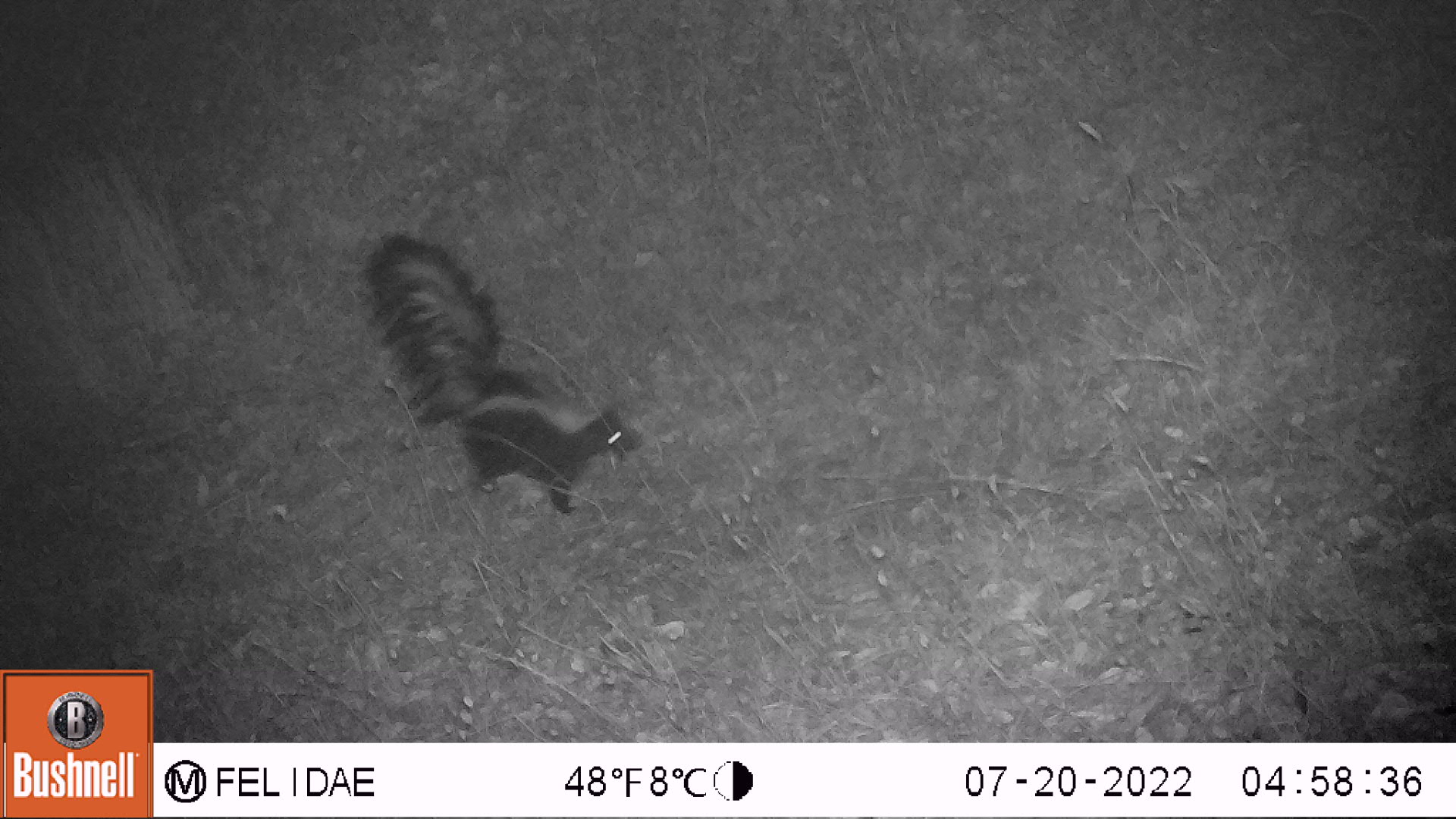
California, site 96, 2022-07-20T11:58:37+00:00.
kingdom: Animalia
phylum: Chordata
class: Mammalia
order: Carnivora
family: Mephitidae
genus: Mephitis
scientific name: Mephitis mephitis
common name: striped skunk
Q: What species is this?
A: Striped skunk (Mephitis mephitis).